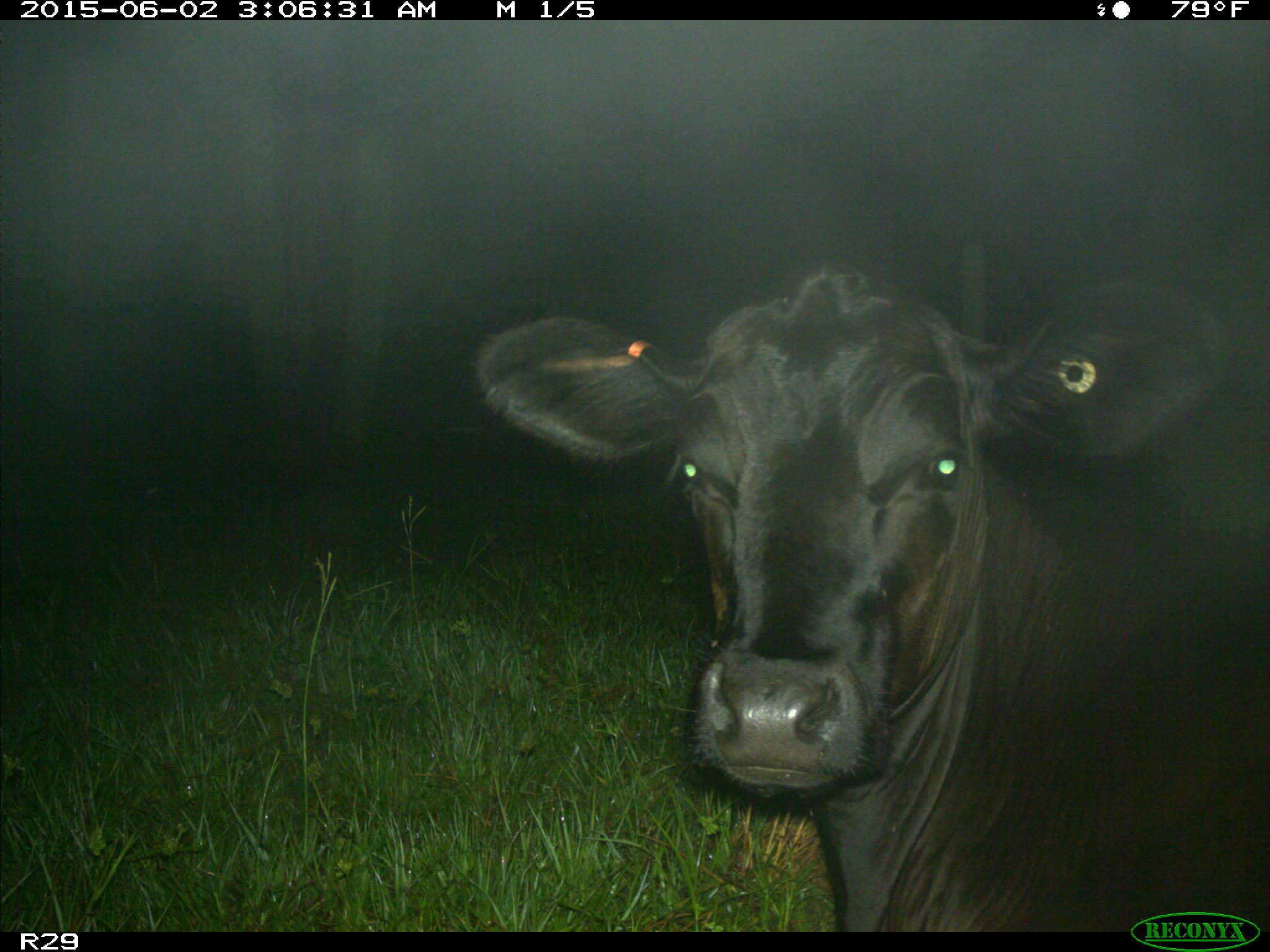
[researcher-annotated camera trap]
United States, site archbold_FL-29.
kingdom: Animalia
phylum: Chordata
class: Mammalia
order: Artiodactyla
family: Bovidae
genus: Bos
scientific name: Bos taurus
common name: domestic cow